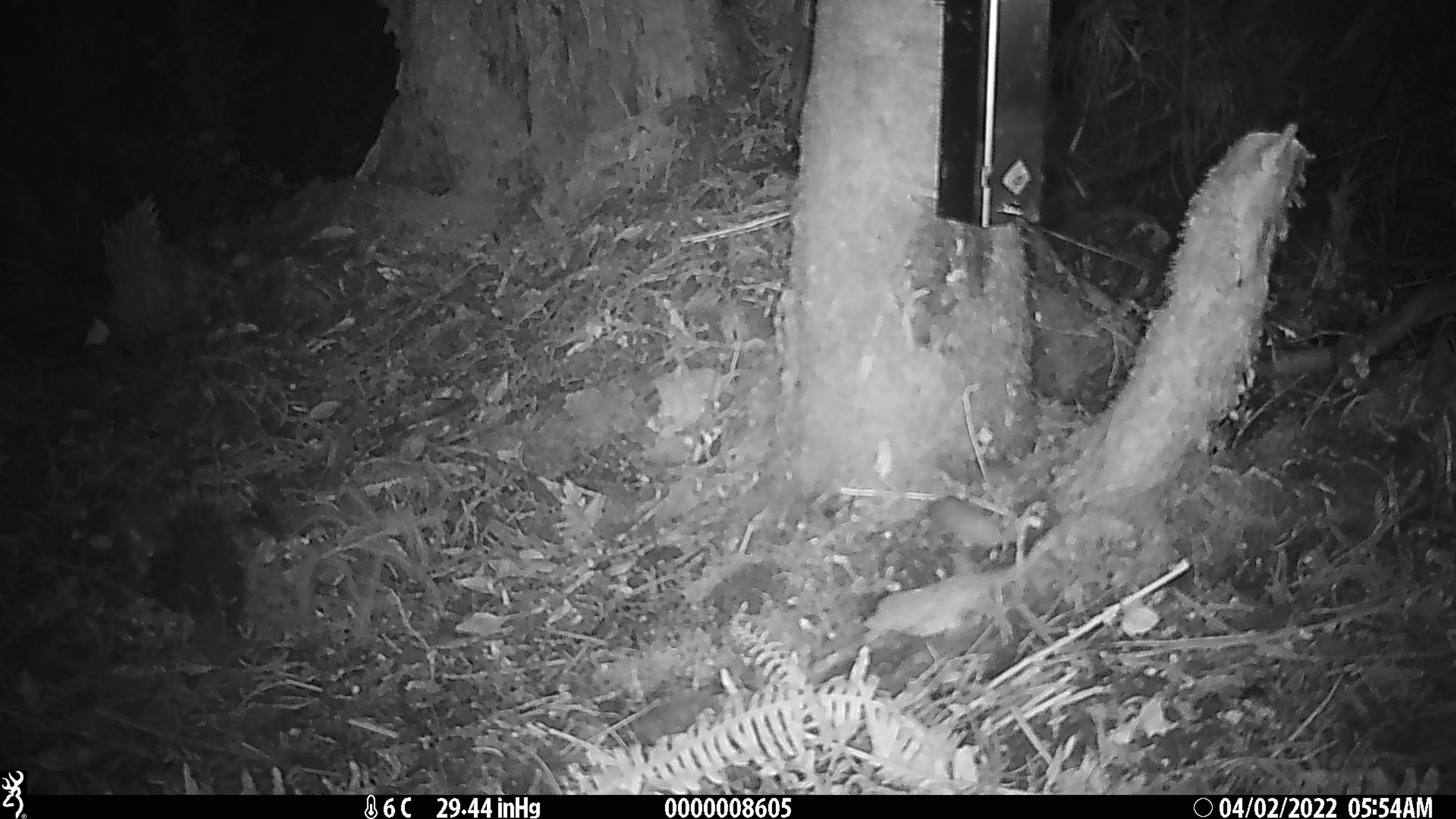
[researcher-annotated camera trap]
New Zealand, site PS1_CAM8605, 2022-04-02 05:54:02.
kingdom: Animalia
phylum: Chordata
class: Mammalia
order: Rodentia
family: Muridae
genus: Mus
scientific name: Mus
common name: mouse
Mouse (Mus).